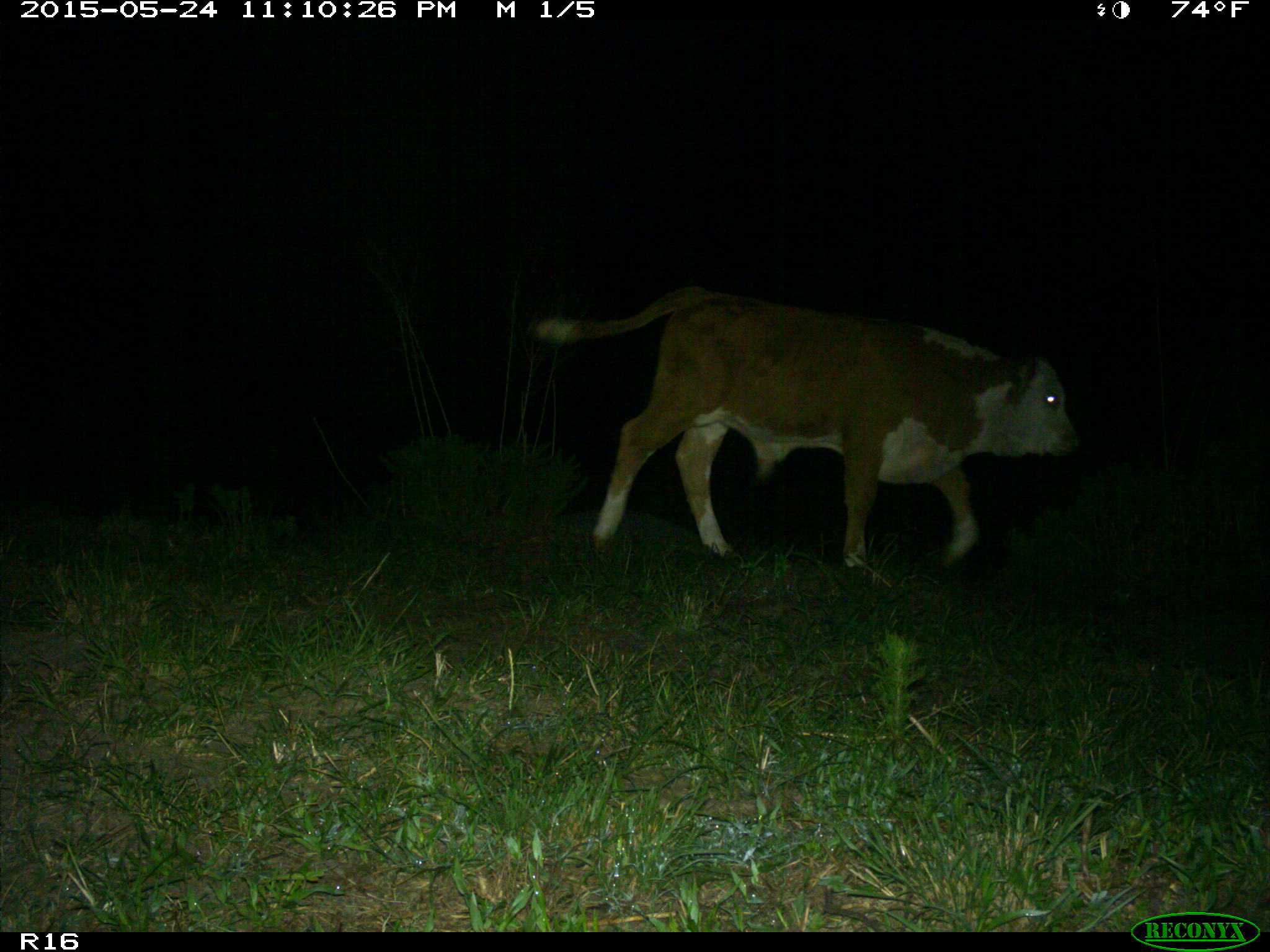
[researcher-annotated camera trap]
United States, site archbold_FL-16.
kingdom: Animalia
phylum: Chordata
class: Mammalia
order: Artiodactyla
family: Bovidae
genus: Bos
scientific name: Bos taurus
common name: domestic cow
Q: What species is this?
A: Bos taurus (domestic cow).